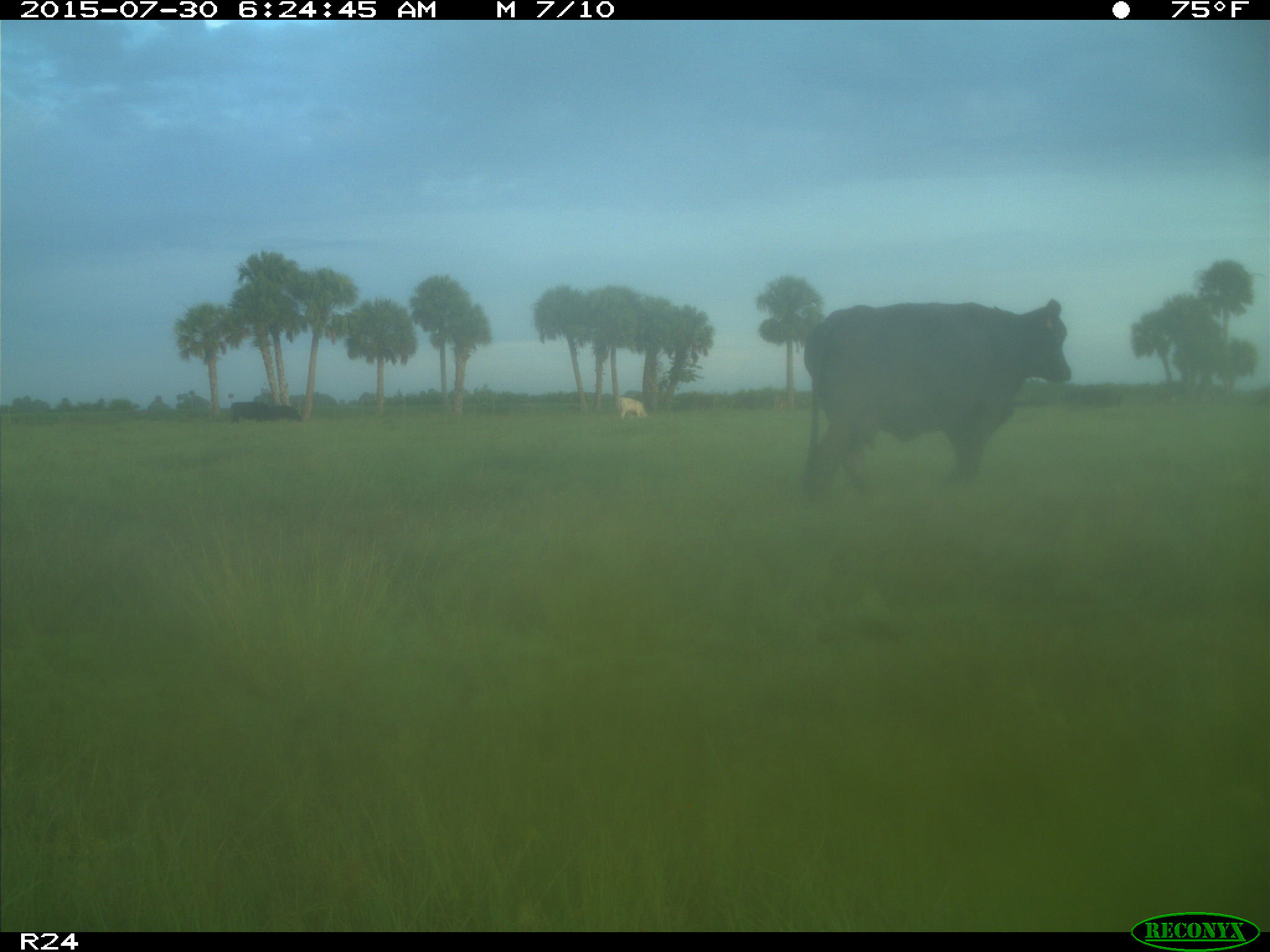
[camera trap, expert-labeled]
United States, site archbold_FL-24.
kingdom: Animalia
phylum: Chordata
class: Mammalia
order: Artiodactyla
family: Bovidae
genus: Bos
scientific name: Bos taurus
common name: domestic cow